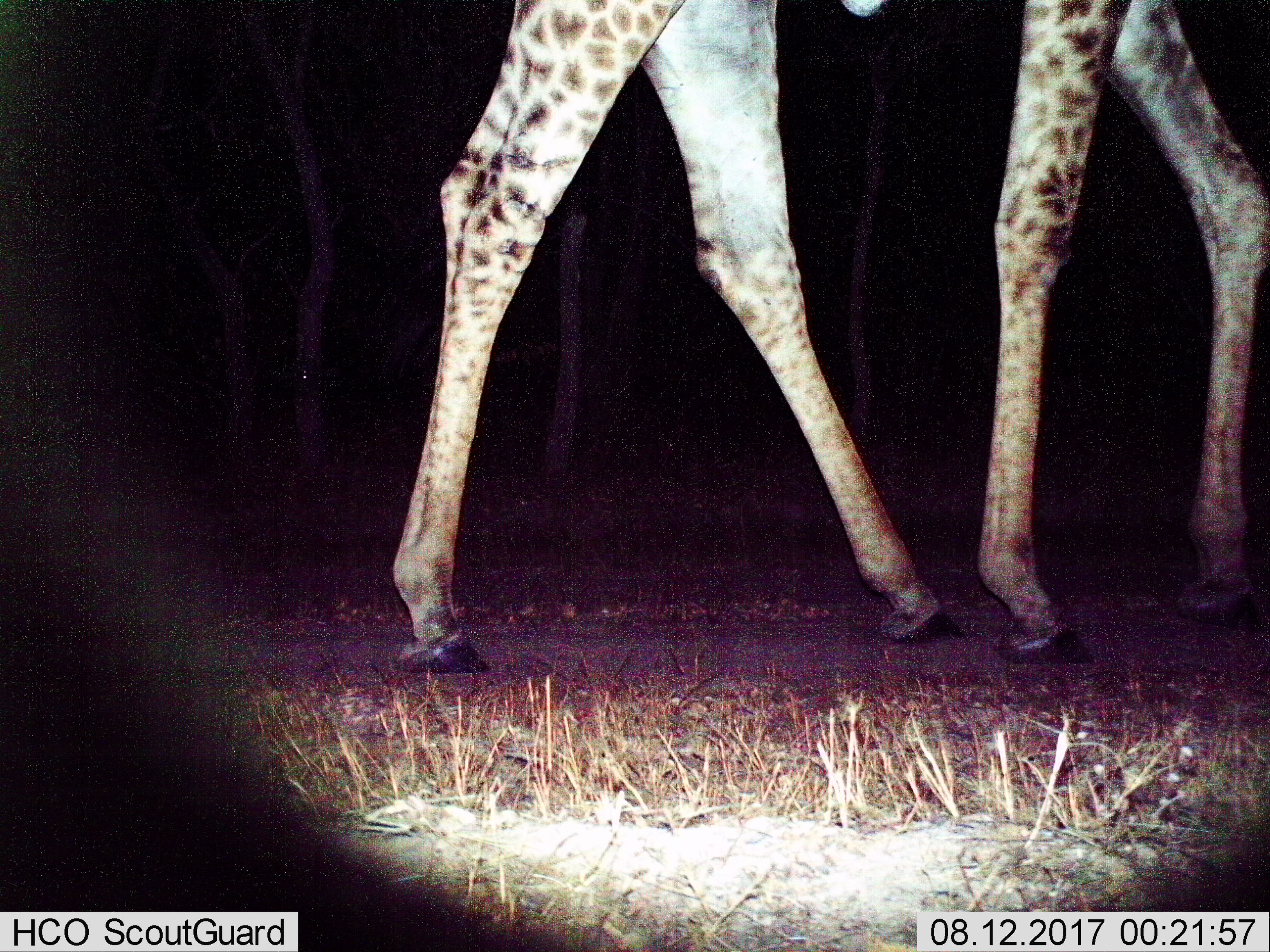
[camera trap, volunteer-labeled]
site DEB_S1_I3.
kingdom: Animalia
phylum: Chordata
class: Mammalia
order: Artiodactyla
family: Giraffidae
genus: Giraffa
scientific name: Giraffa camelopardalis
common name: giraffe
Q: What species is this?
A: Giraffe (Giraffa camelopardalis).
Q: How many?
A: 1.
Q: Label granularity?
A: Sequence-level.